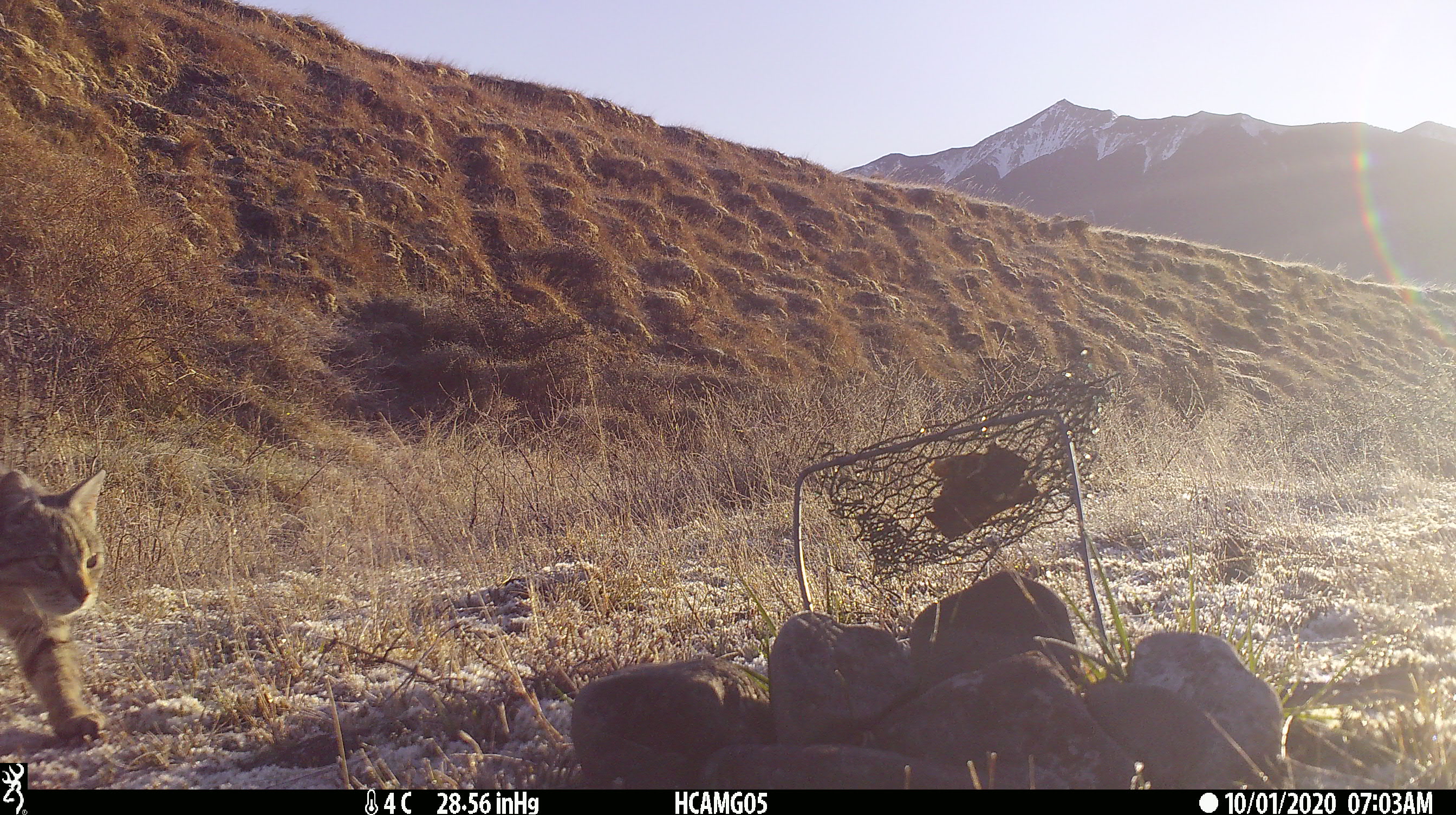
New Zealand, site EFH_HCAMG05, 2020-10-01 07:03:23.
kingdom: Animalia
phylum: Chordata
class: Mammalia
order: Carnivora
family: Felidae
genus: Felis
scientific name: Felis catus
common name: domestic cat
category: cat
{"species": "cat (domestic cat) (Felis catus)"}